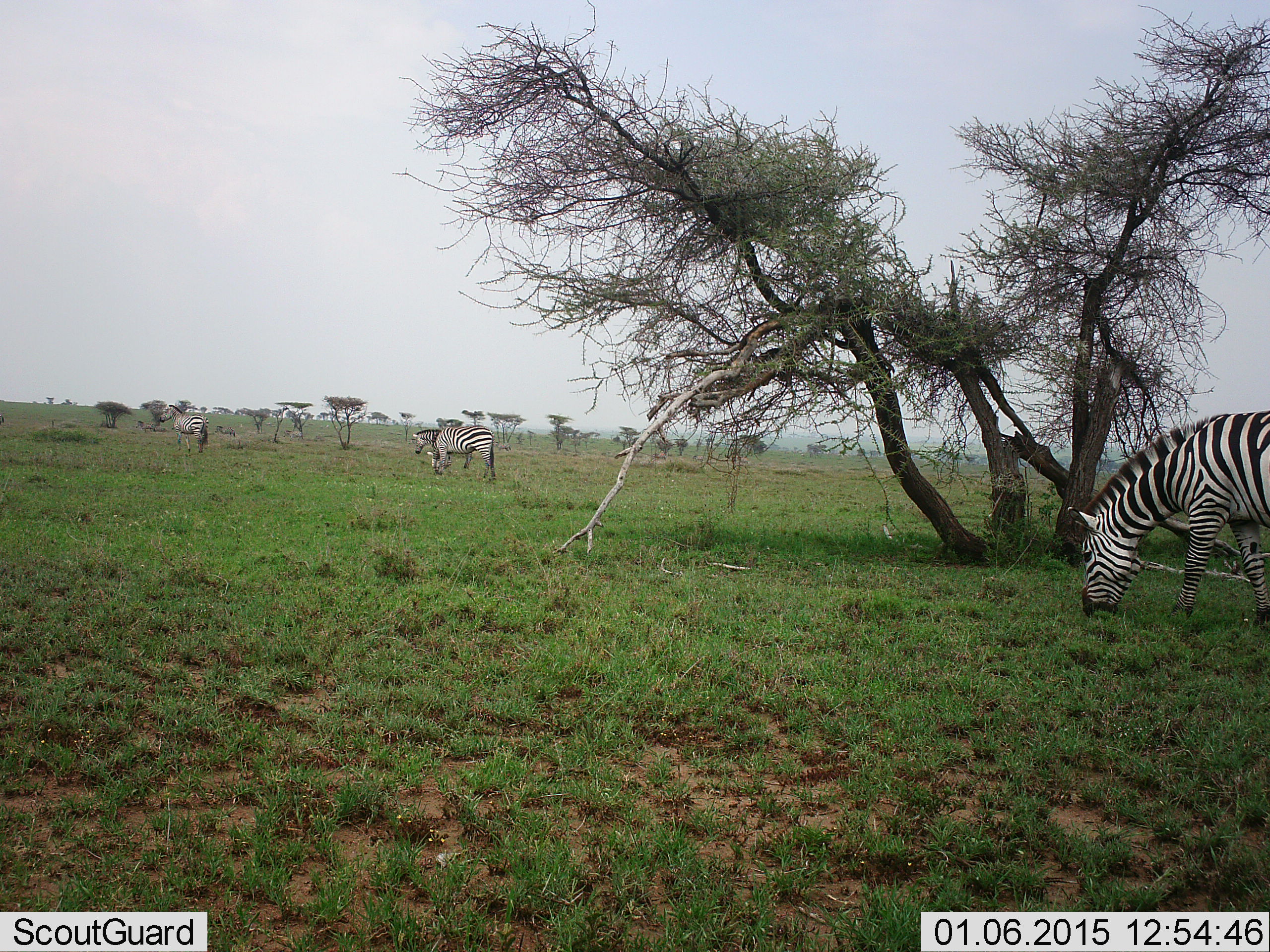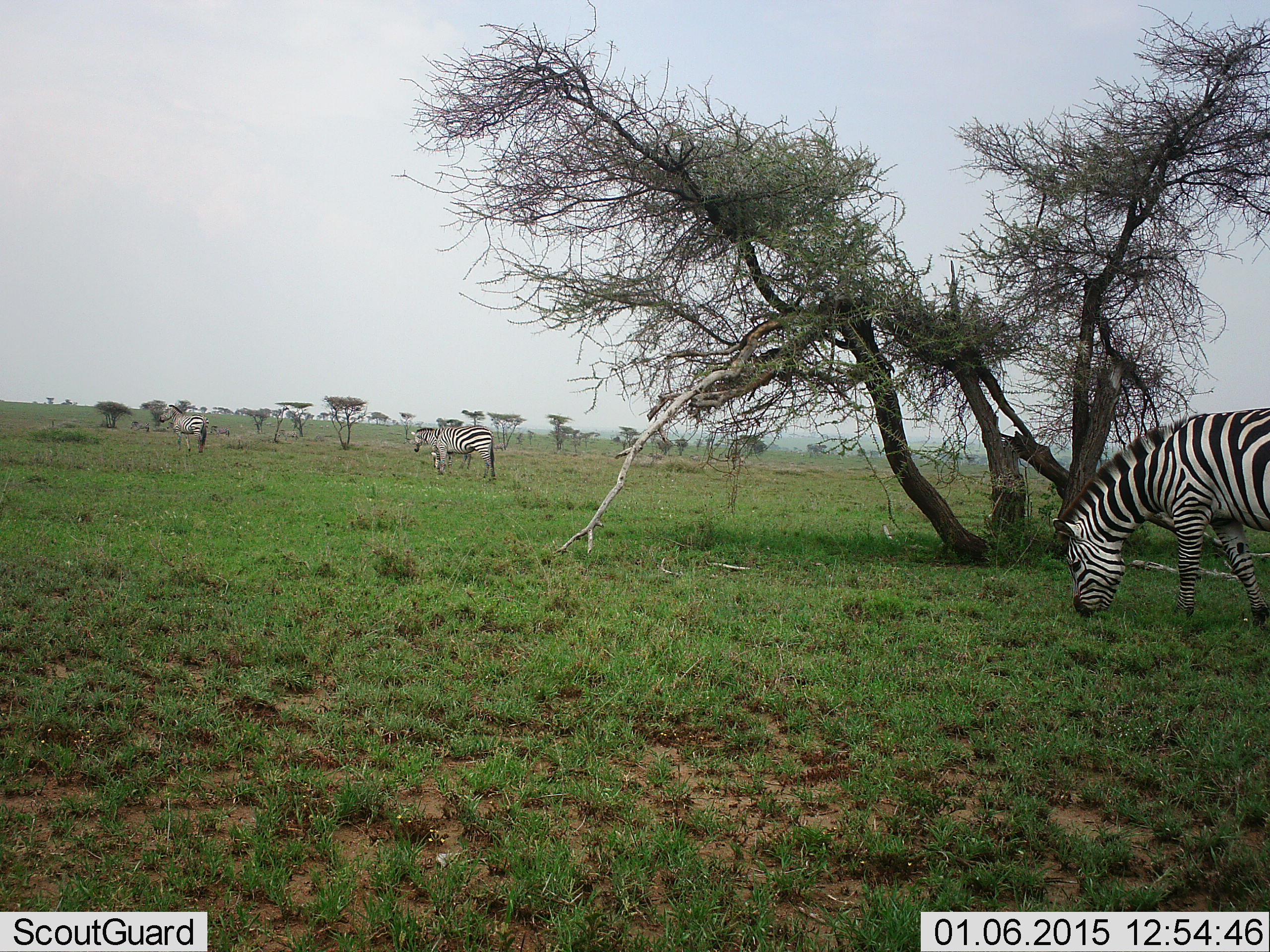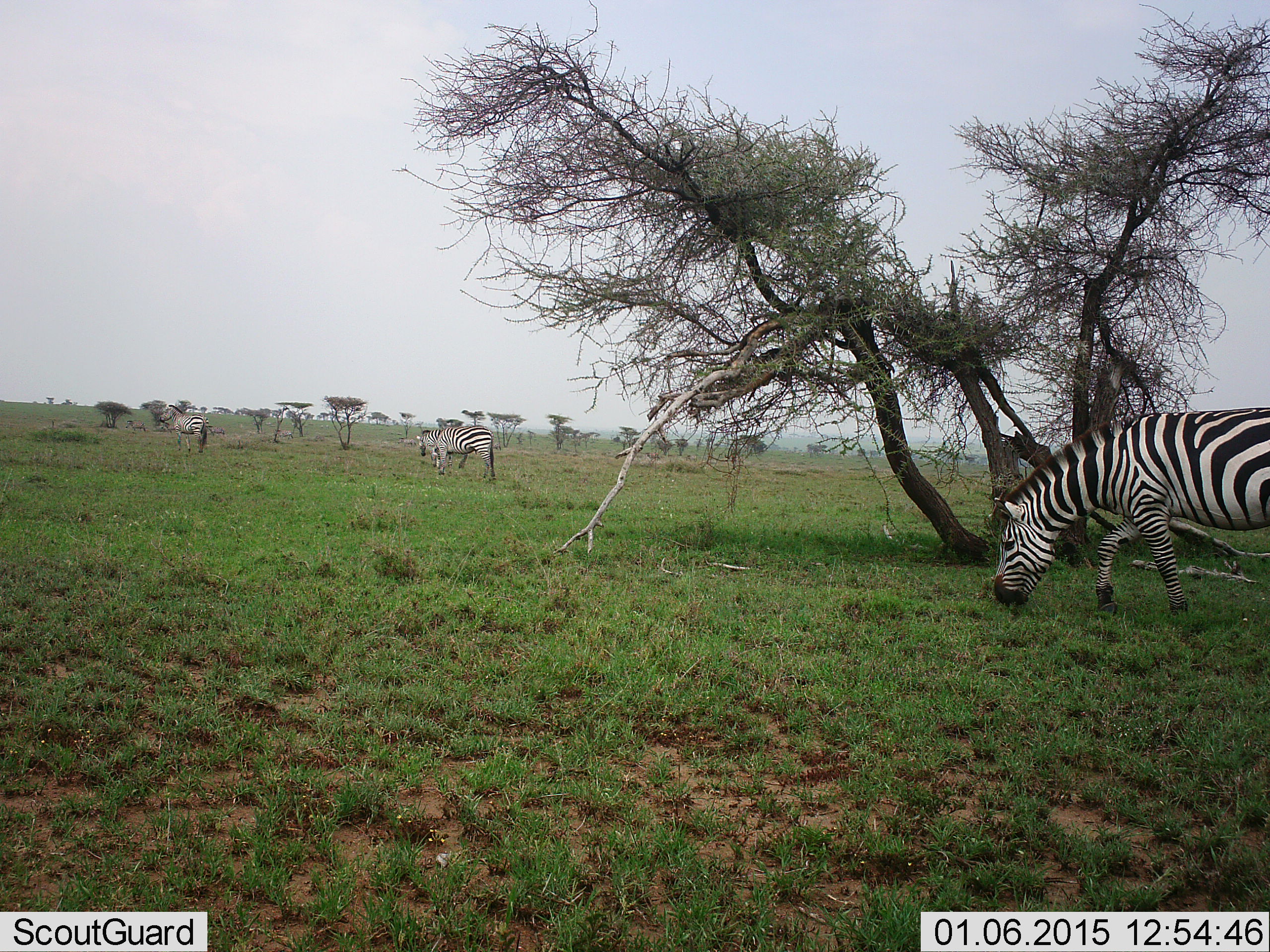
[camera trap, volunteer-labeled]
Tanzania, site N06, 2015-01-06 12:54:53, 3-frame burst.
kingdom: Animalia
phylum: Chordata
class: Mammalia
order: Perissodactyla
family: Equidae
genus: Equus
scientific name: Equus quagga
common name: plains zebra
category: zebra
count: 4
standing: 50%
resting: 0%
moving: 80%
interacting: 0%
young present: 0%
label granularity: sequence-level